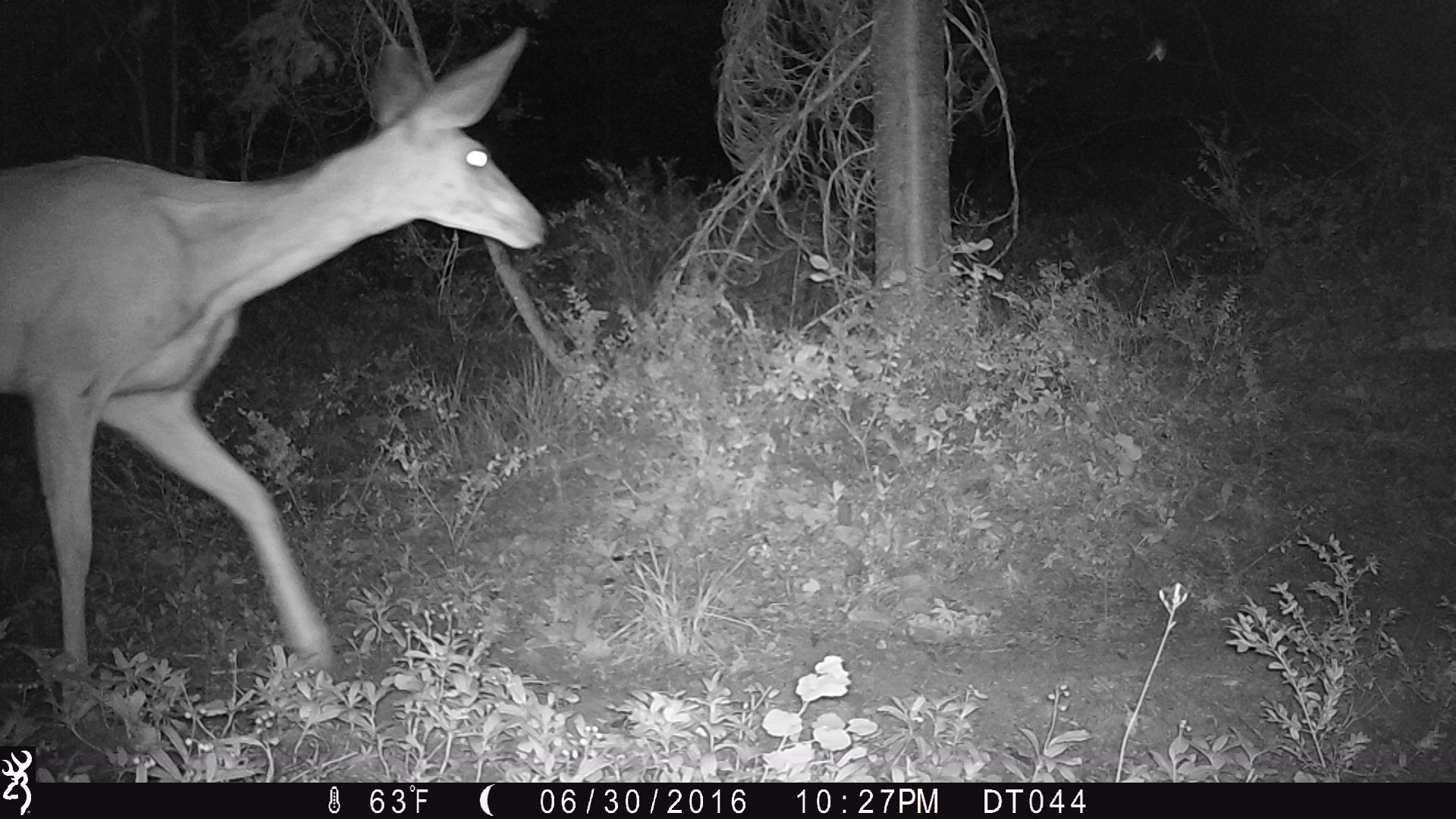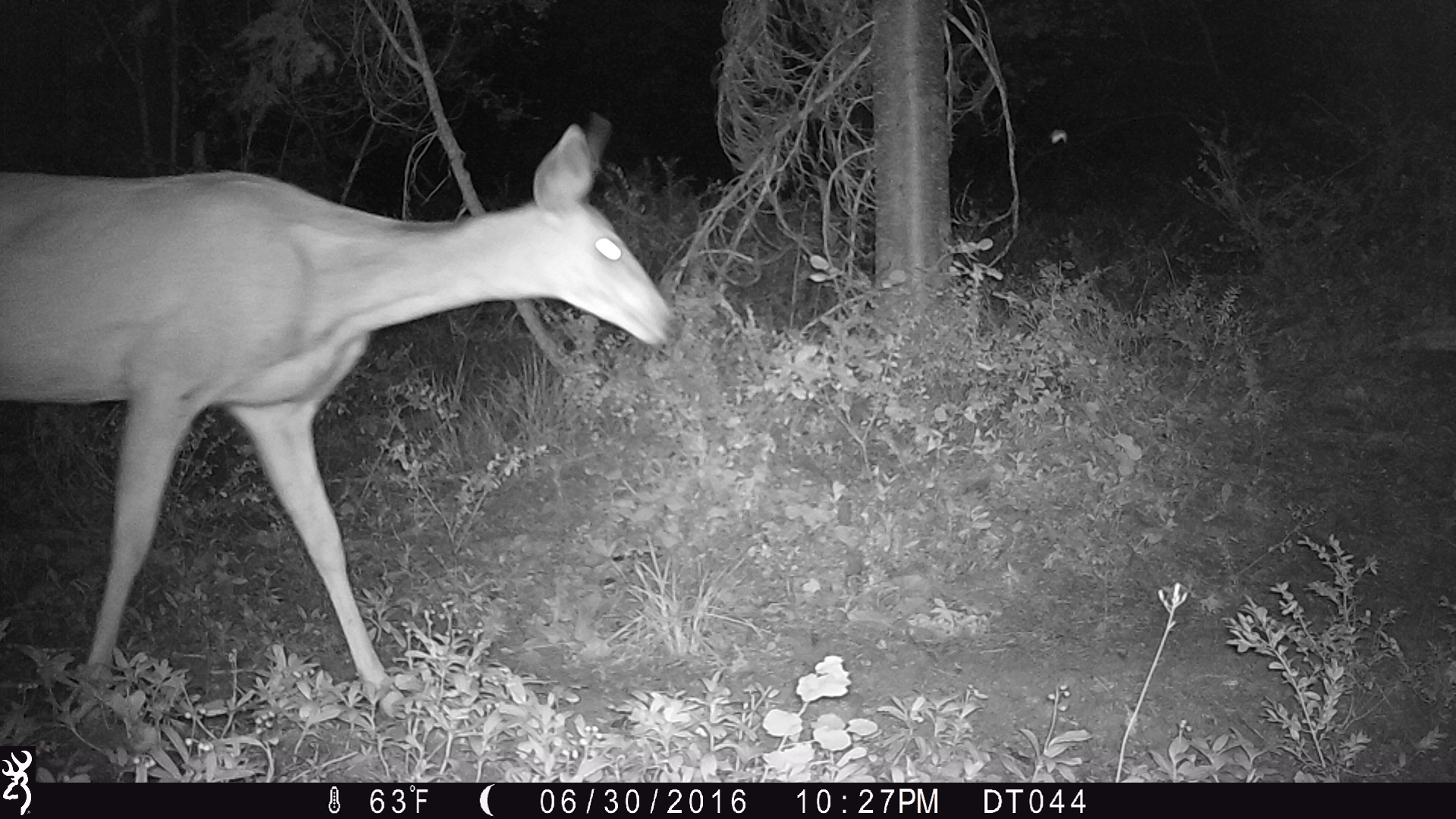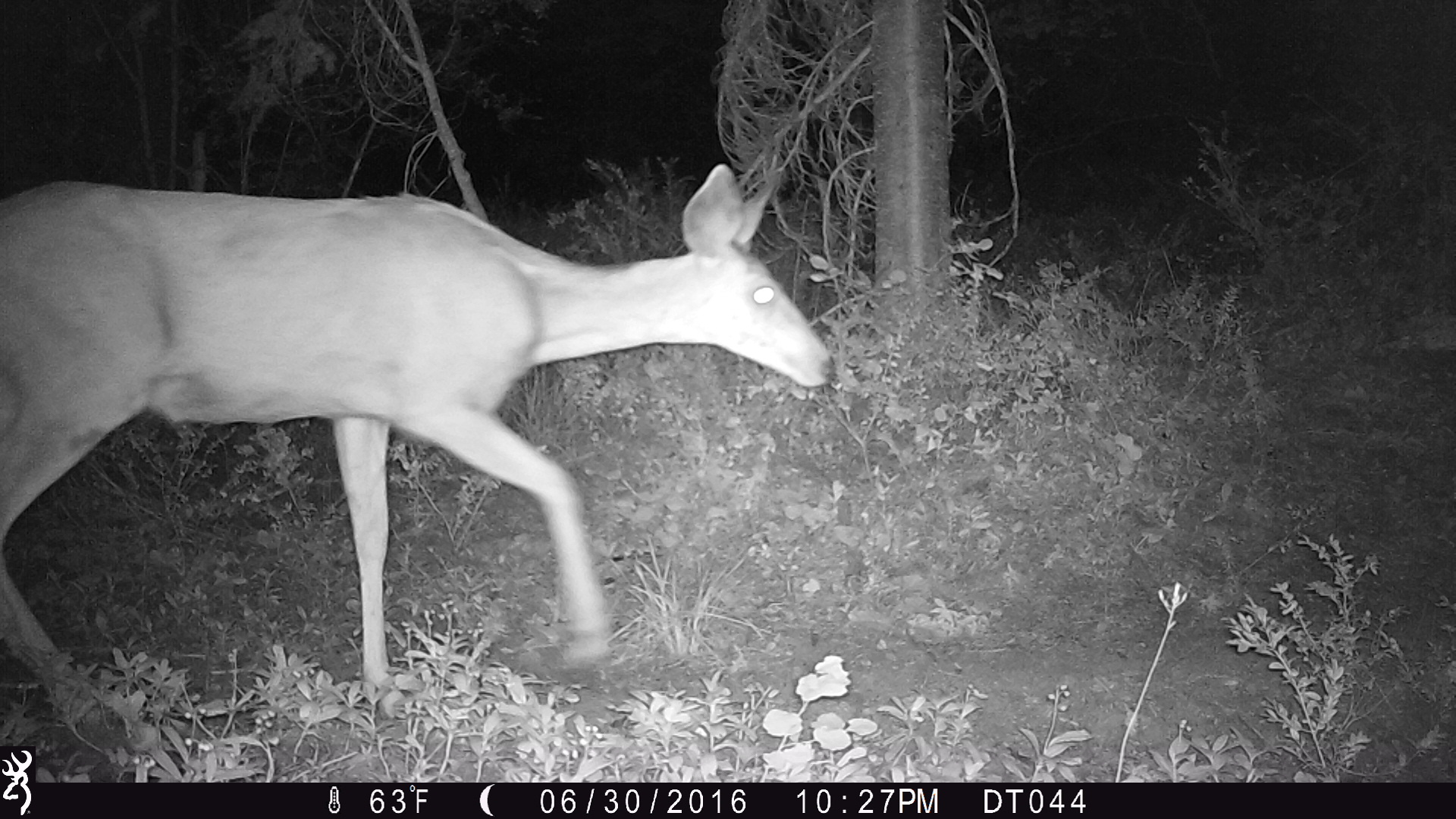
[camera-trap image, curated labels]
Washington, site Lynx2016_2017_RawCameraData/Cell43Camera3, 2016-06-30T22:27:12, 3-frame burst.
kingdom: Animalia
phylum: Chordata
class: Mammalia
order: Artiodactyla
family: Cervidae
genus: Odocoileus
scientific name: Odocoileus hemionus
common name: mule deer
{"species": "Odocoileus hemionus (mule deer)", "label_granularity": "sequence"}